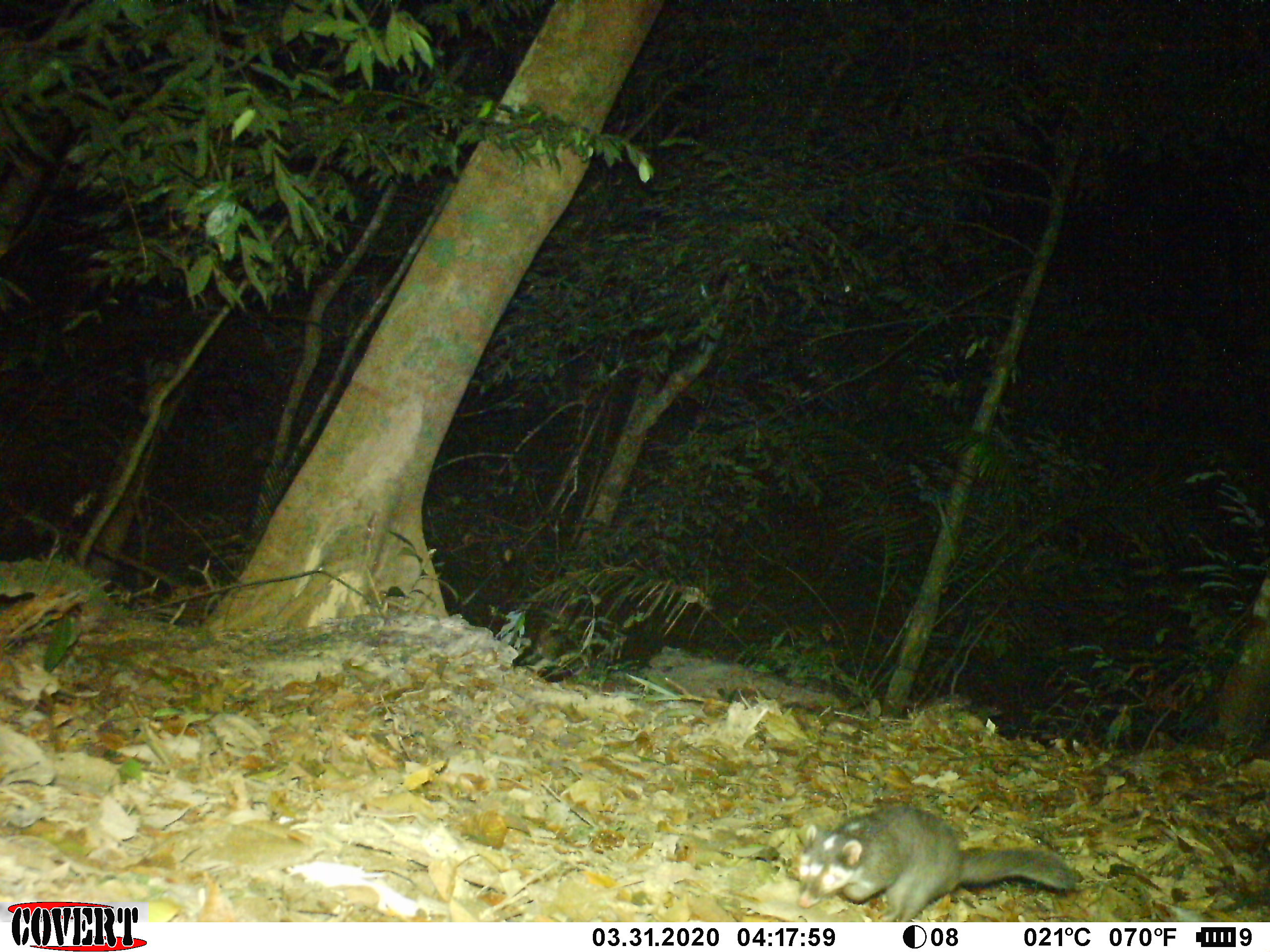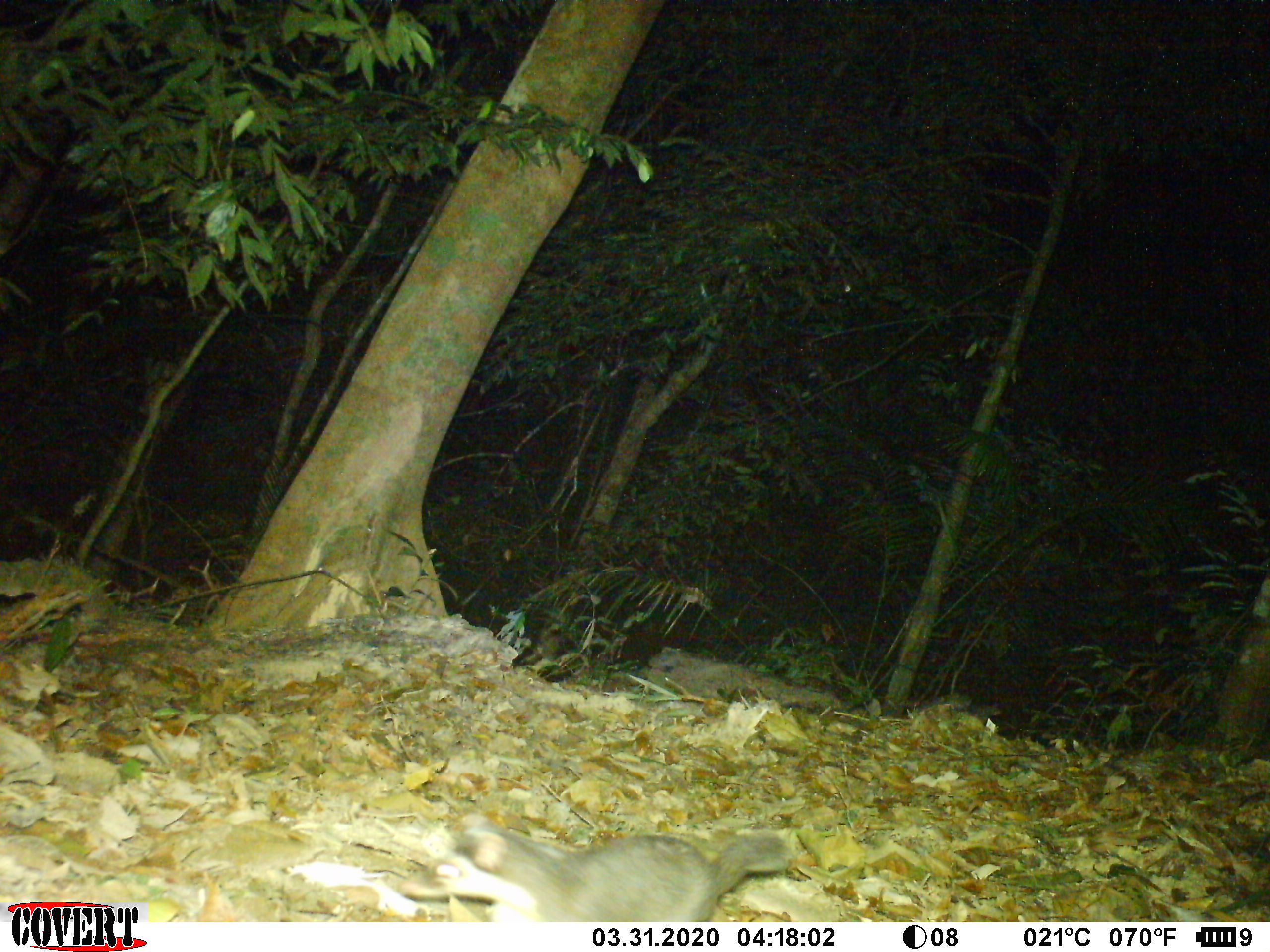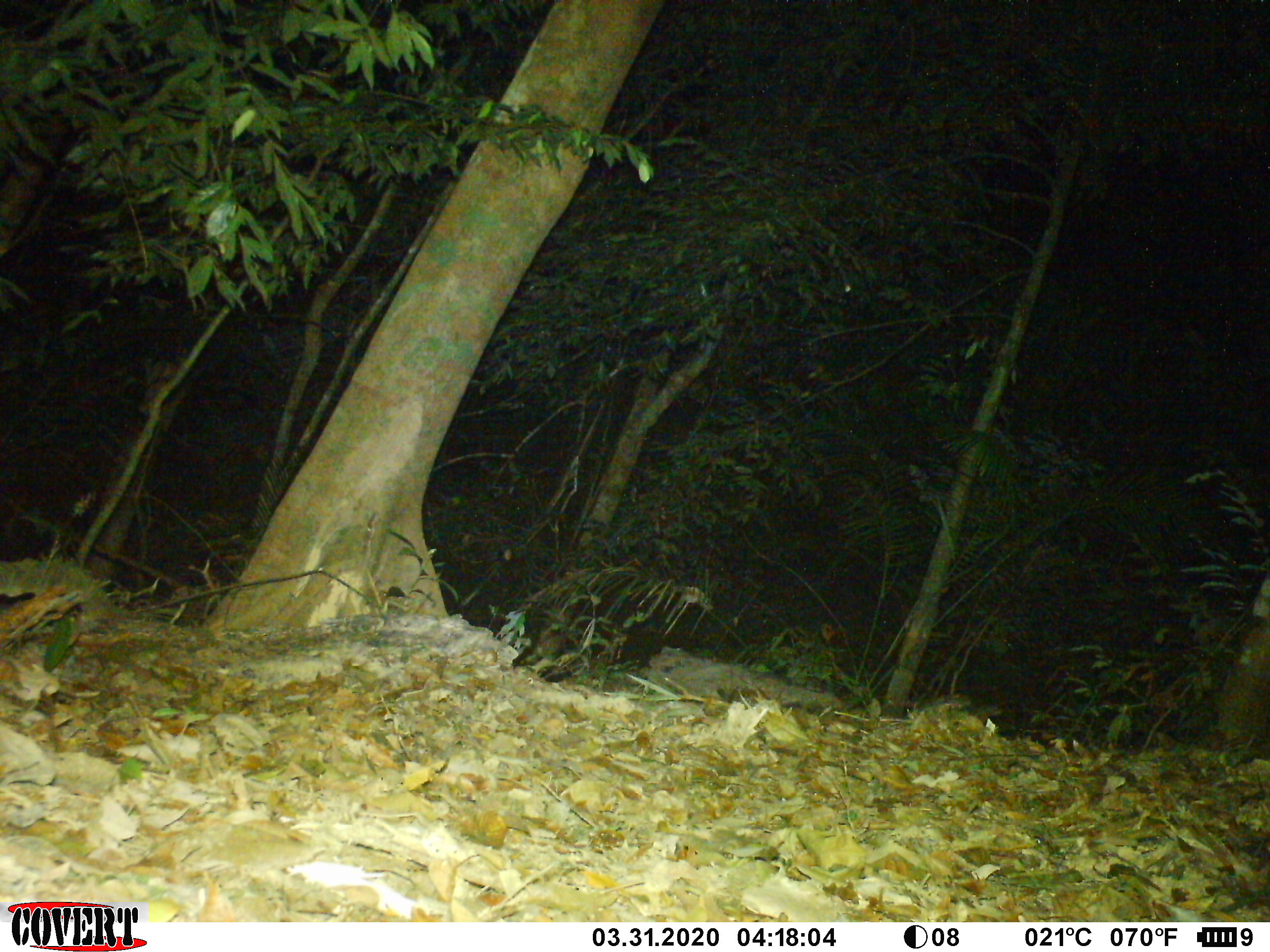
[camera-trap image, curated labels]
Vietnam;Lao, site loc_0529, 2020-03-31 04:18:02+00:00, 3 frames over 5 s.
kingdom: Animalia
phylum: Chordata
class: Mammalia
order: Carnivora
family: Mustelidae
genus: Melogale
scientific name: Melogale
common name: ferret badger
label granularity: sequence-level